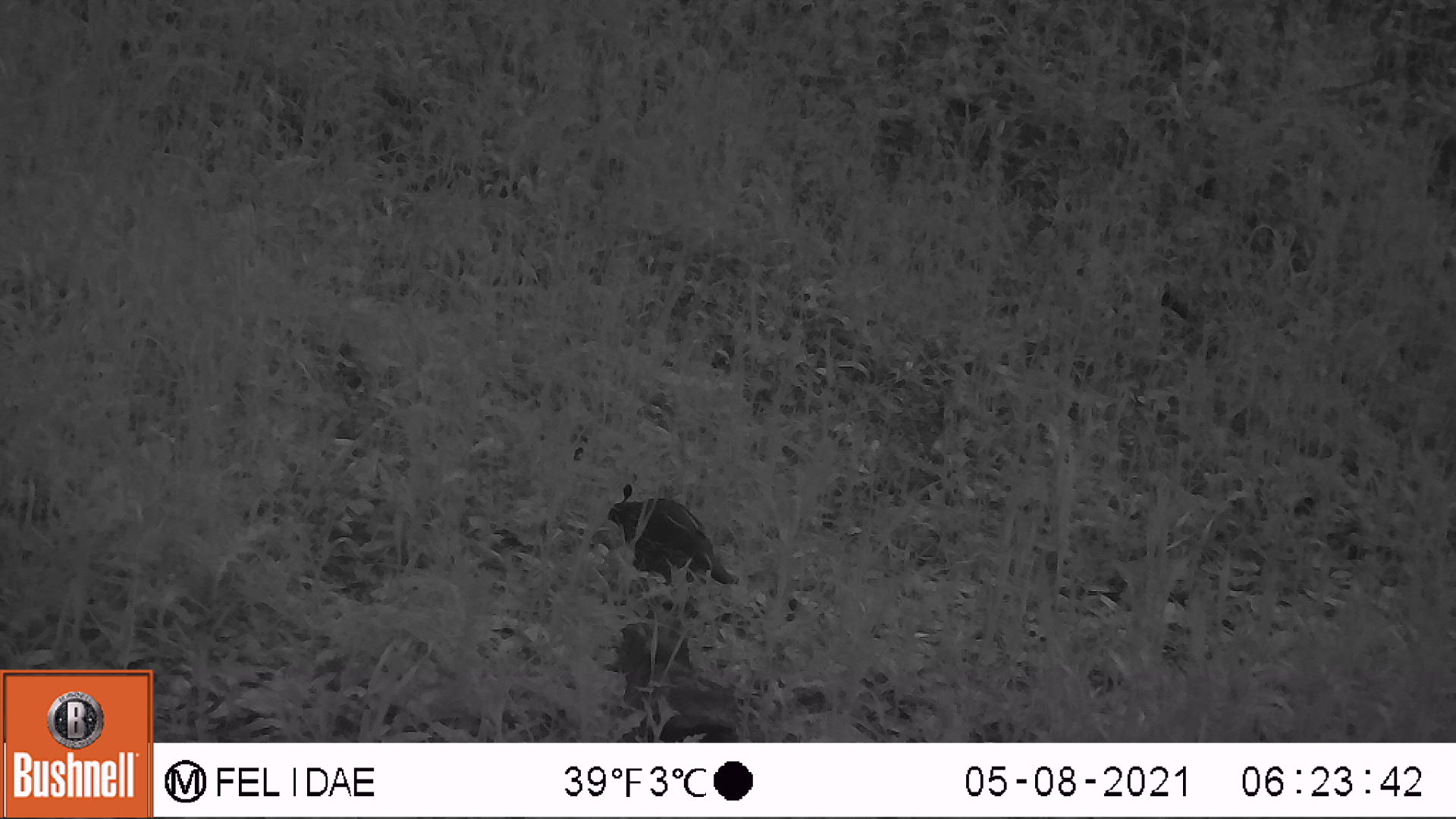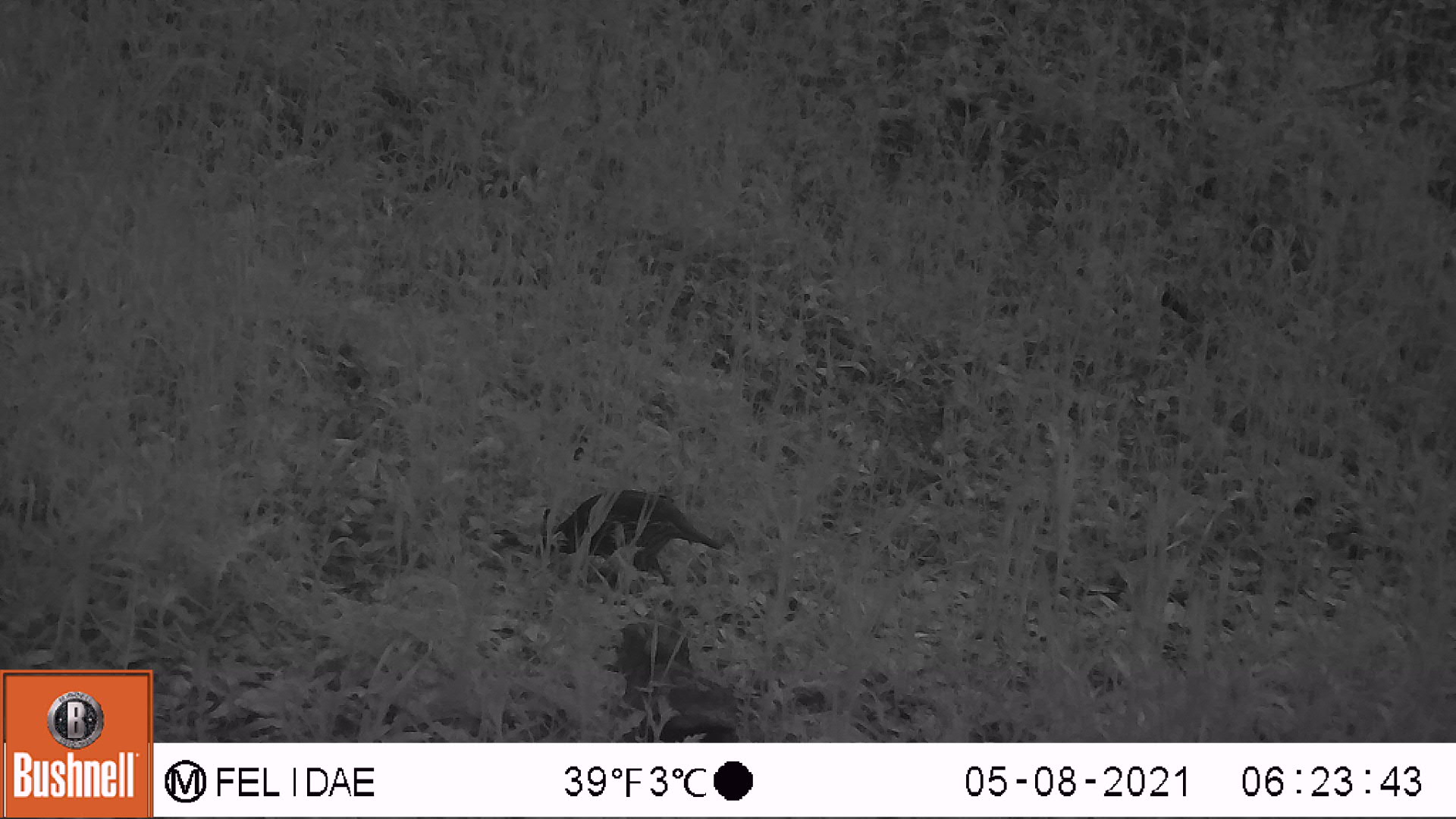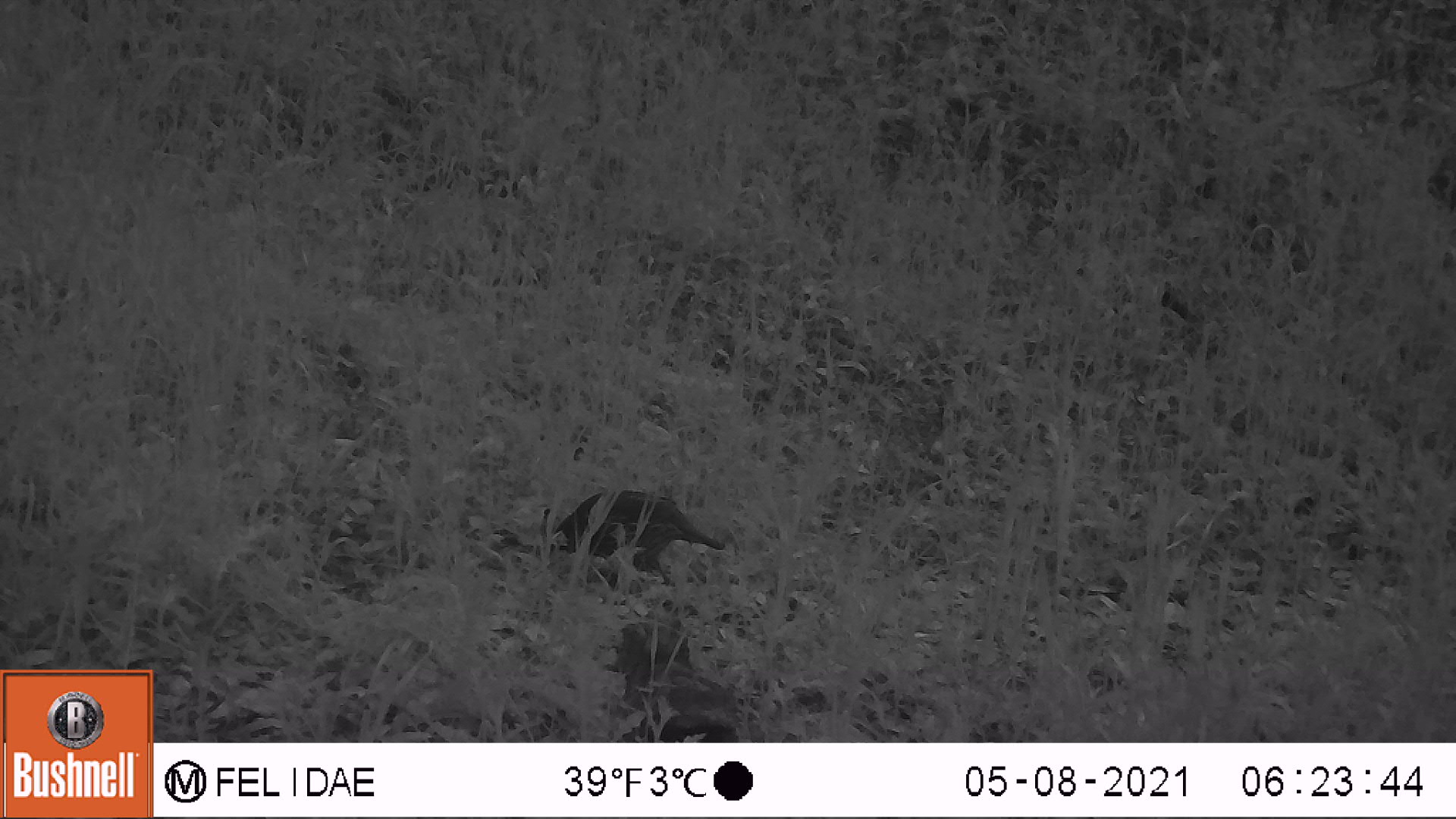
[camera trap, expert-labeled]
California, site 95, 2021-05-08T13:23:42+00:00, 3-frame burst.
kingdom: Animalia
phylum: Chordata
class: Aves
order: Galliformes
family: Odontophoridae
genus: Callipepla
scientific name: Callipepla californica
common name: california quail